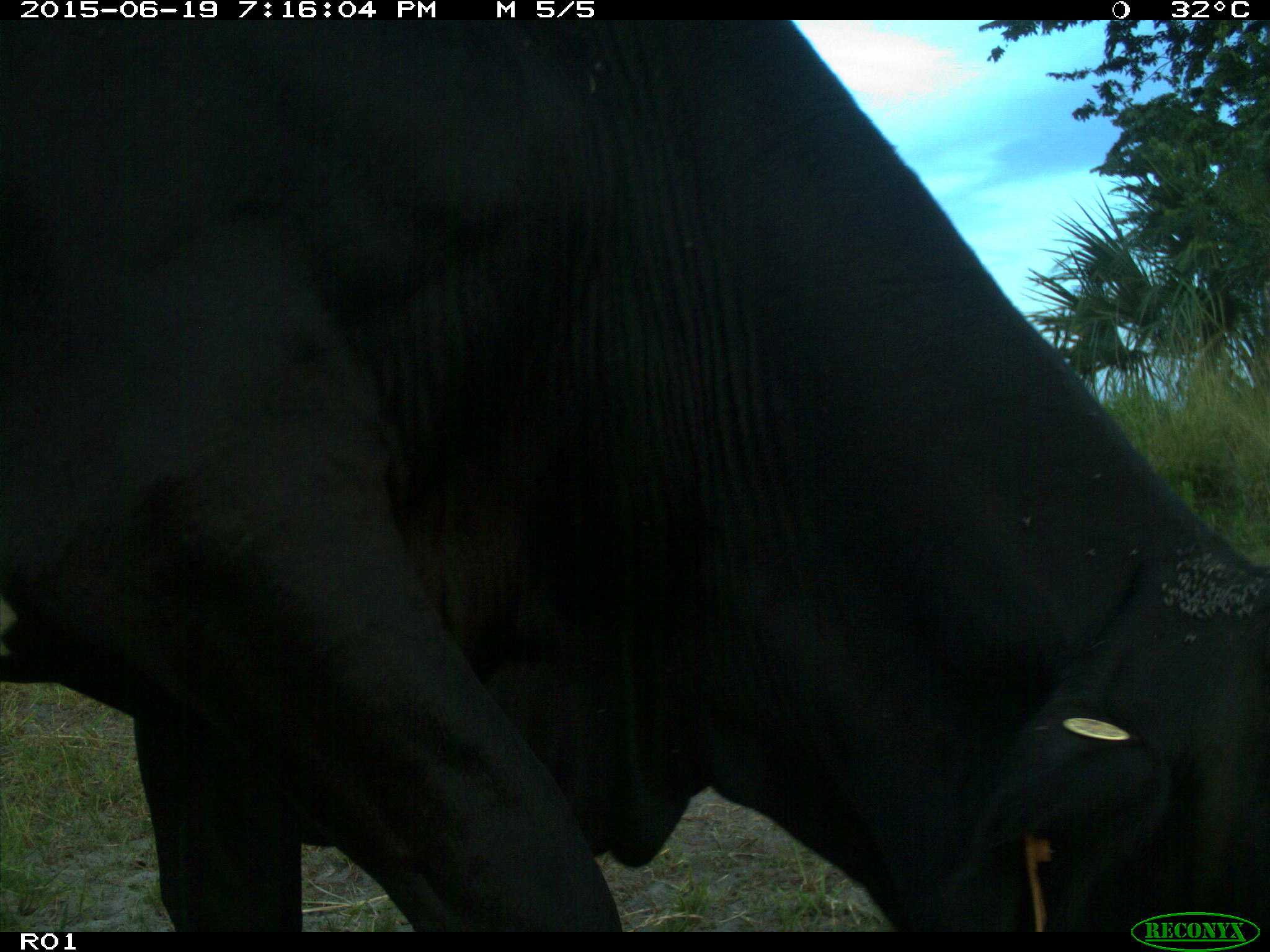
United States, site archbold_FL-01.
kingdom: Animalia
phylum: Chordata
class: Mammalia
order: Artiodactyla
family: Bovidae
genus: Bos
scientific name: Bos taurus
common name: domestic cow